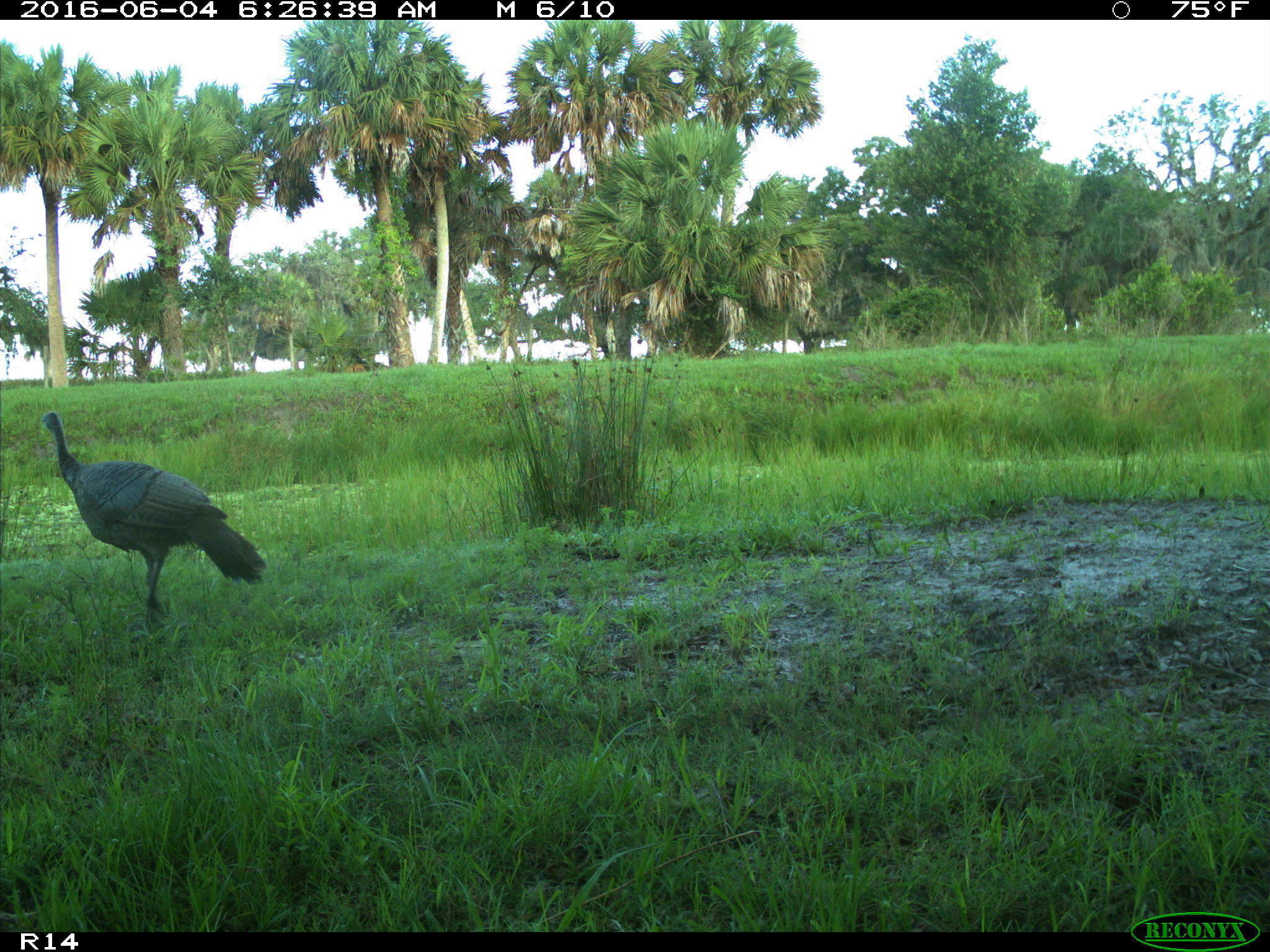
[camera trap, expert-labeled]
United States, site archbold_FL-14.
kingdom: Animalia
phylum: Chordata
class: Aves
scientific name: Aves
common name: birds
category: unidentified bird